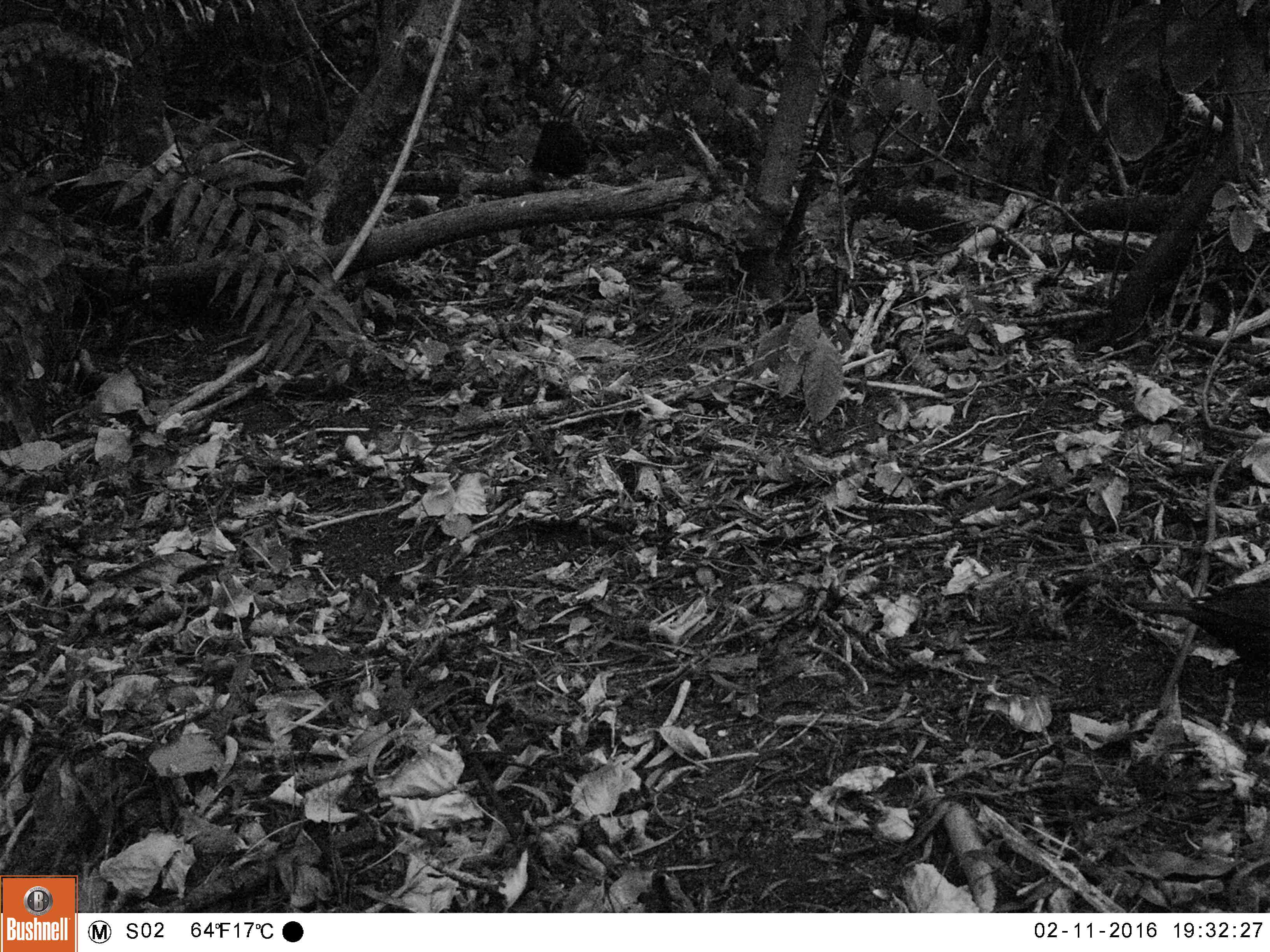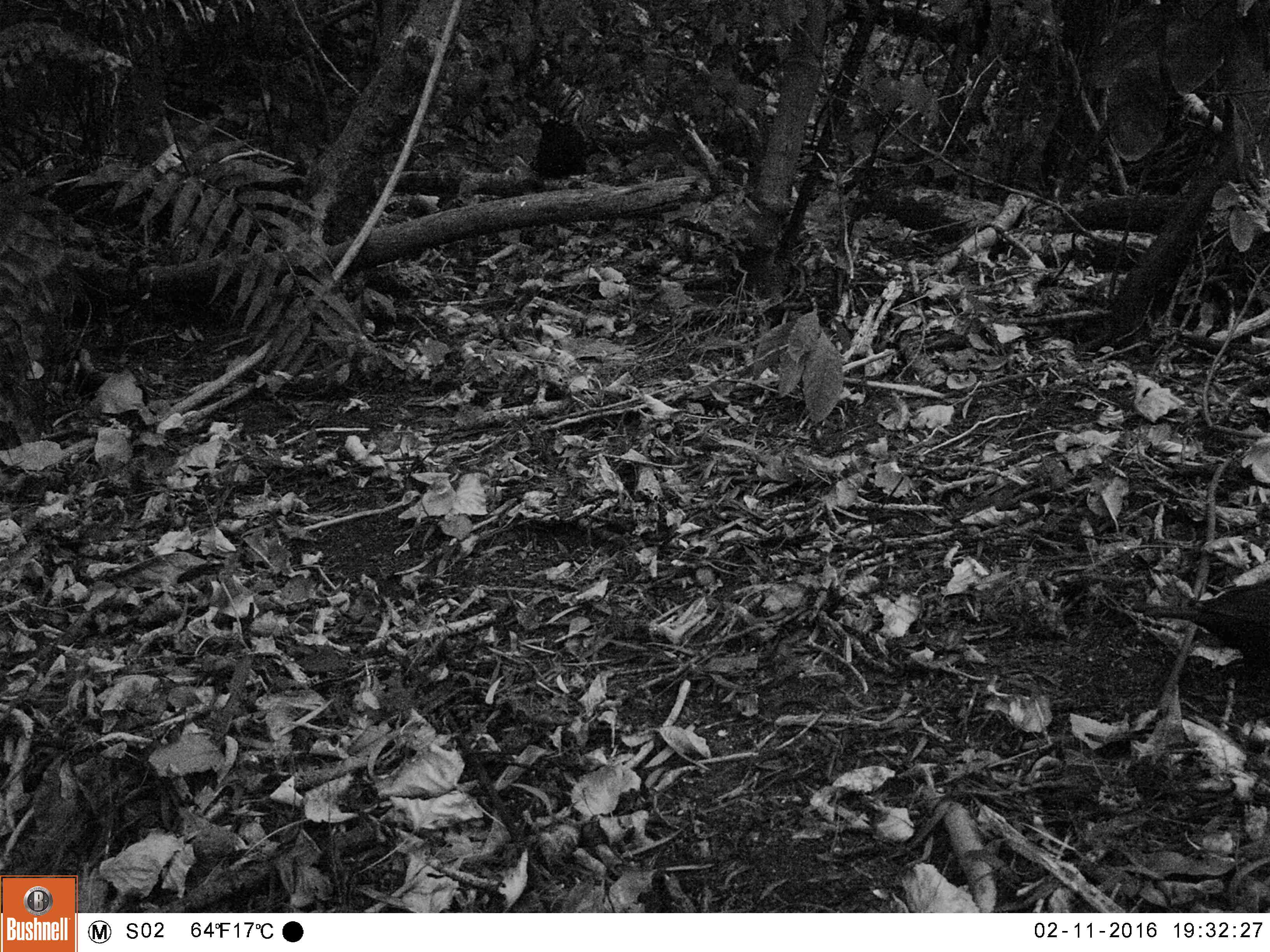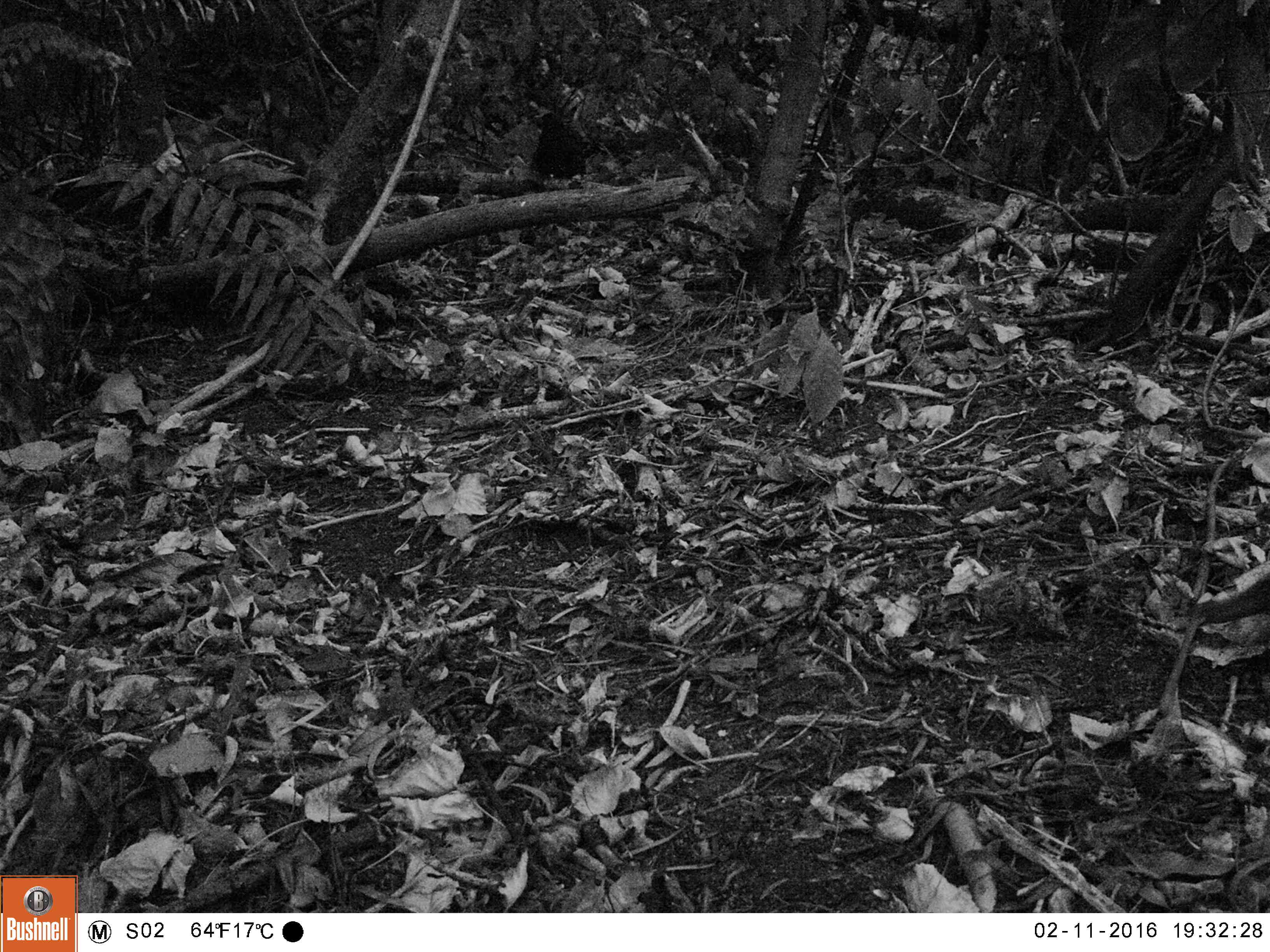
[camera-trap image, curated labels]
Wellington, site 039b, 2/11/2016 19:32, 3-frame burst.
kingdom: Animalia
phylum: Chordata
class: Aves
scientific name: Aves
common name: bird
Bird (Aves).